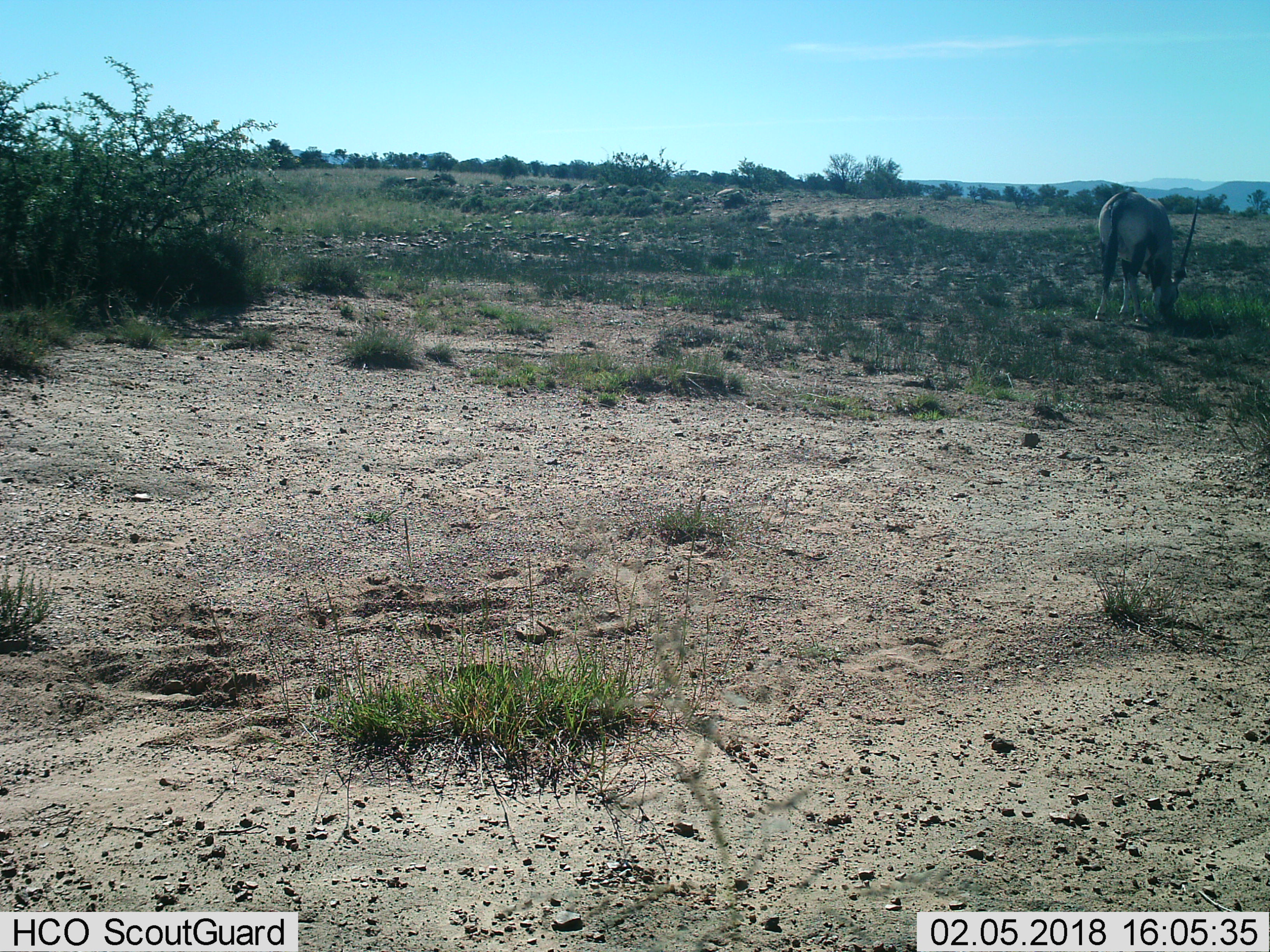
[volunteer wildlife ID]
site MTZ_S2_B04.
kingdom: Animalia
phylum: Chordata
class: Mammalia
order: Artiodactyla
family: Bovidae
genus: Oryx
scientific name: Oryx gazella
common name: gemsbok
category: oryx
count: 1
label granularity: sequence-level